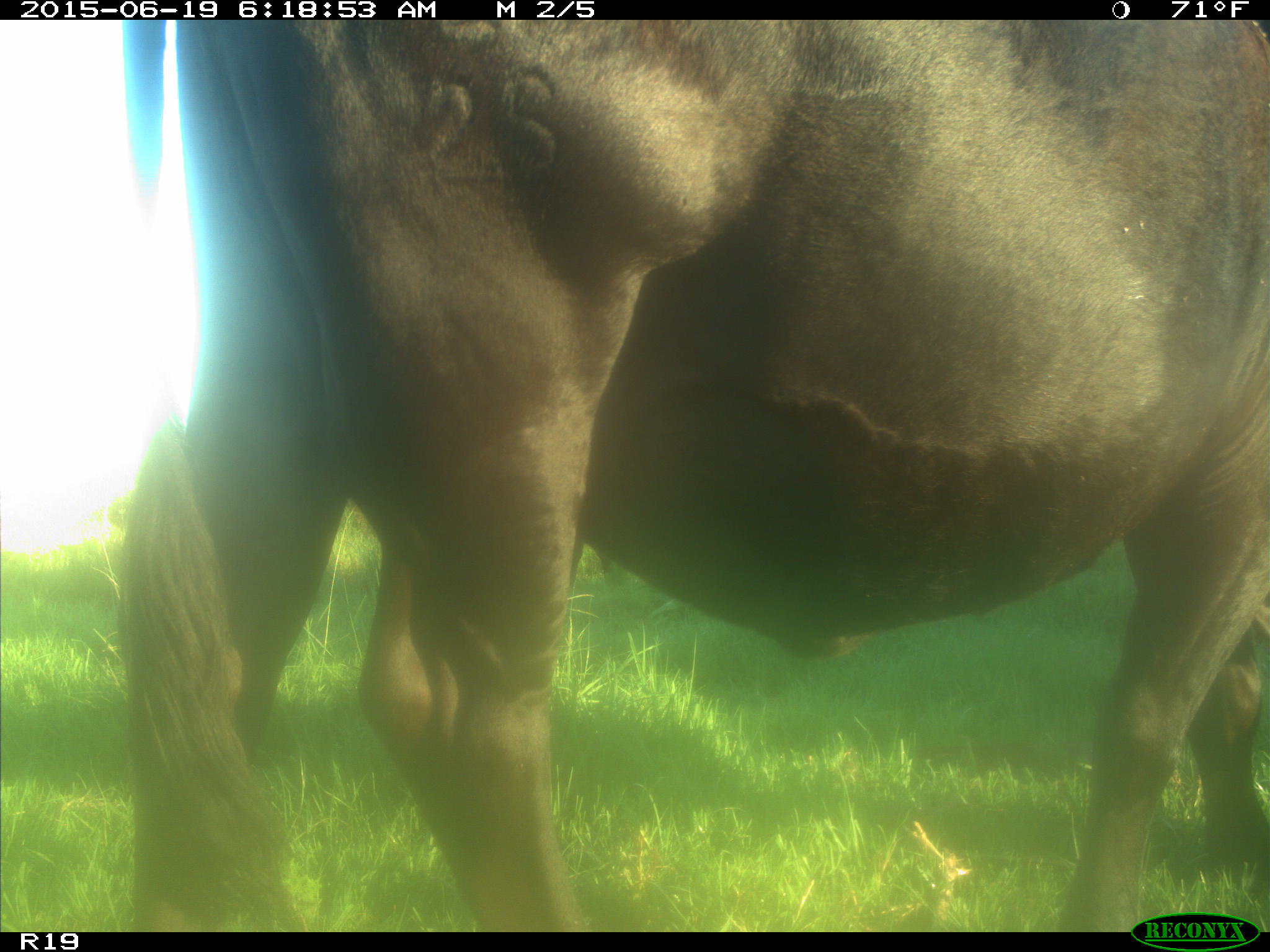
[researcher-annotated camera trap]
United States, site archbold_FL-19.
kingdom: Animalia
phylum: Chordata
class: Mammalia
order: Artiodactyla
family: Bovidae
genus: Bos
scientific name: Bos taurus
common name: domestic cow